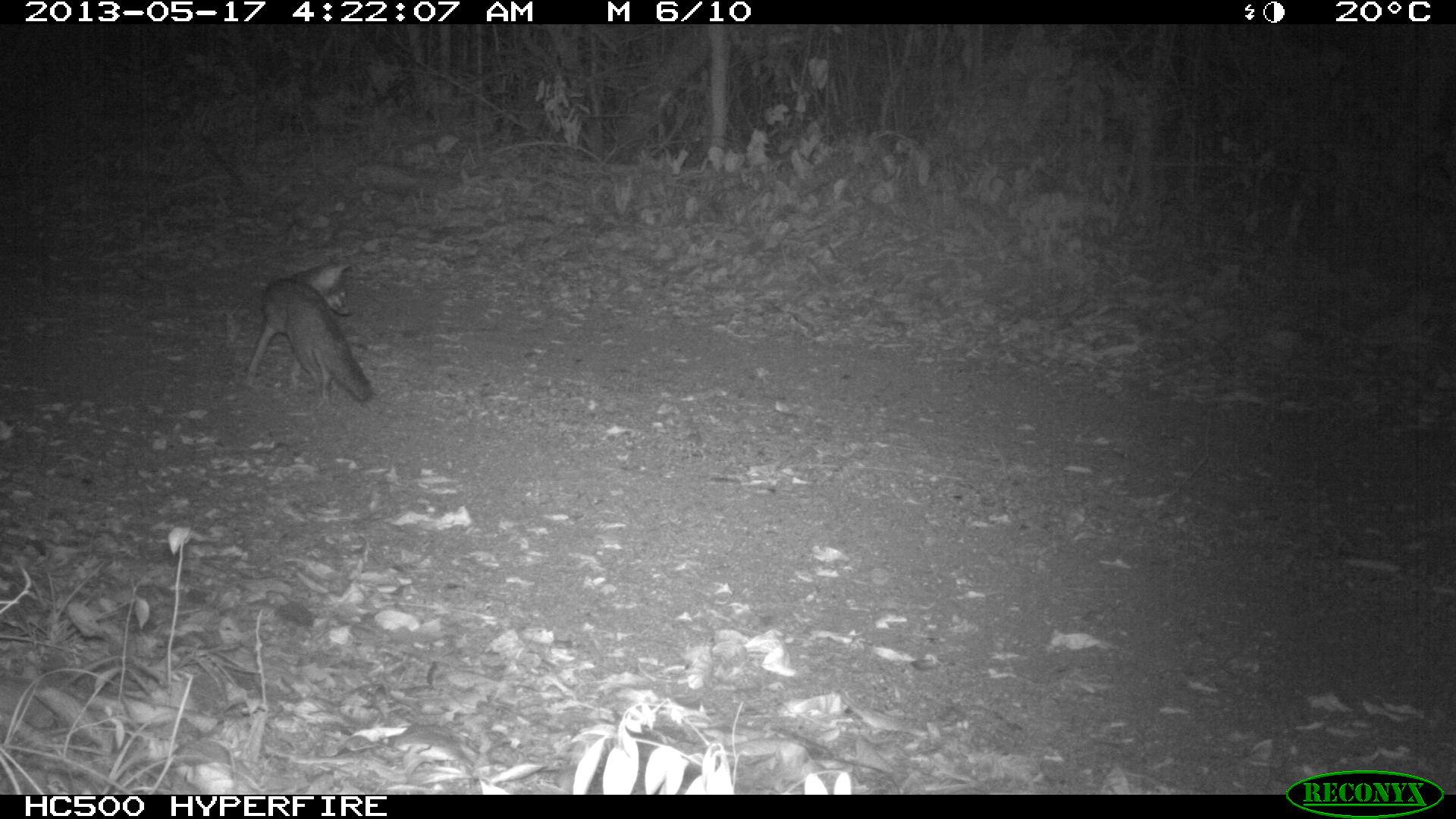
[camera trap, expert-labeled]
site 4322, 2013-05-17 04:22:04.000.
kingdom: Animalia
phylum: Chordata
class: Mammalia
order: Carnivora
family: Canidae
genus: Urocyon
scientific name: Urocyon cinereoargenteus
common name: gray fox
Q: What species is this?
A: Urocyon cinereoargenteus (gray fox).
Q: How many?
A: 1.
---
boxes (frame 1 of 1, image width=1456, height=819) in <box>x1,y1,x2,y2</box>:
urocyon cinereoargenteus: <box>245,255,375,404</box>